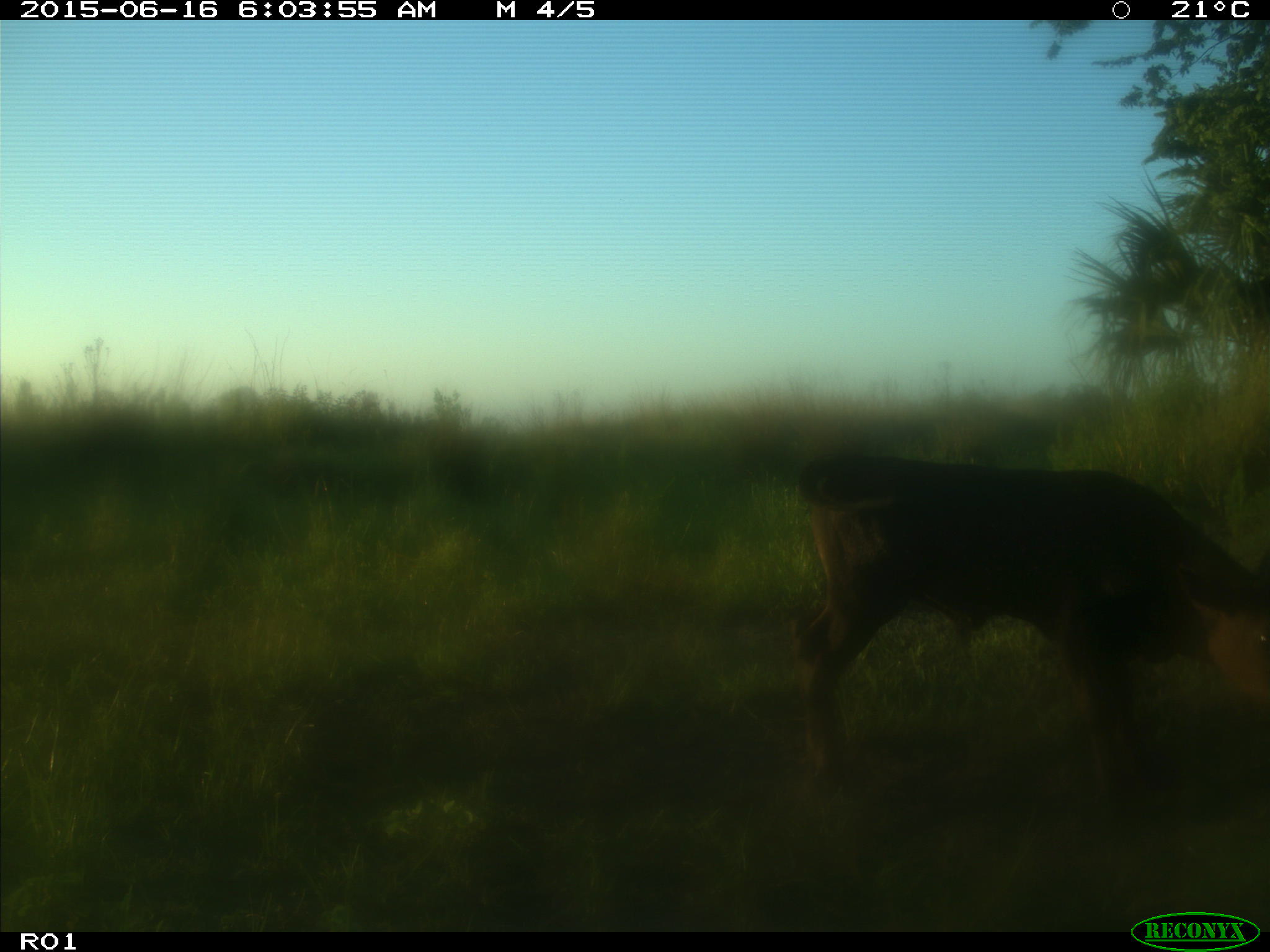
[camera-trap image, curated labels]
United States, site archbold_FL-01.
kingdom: Animalia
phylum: Chordata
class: Mammalia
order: Artiodactyla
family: Bovidae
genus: Bos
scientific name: Bos taurus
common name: domestic cow